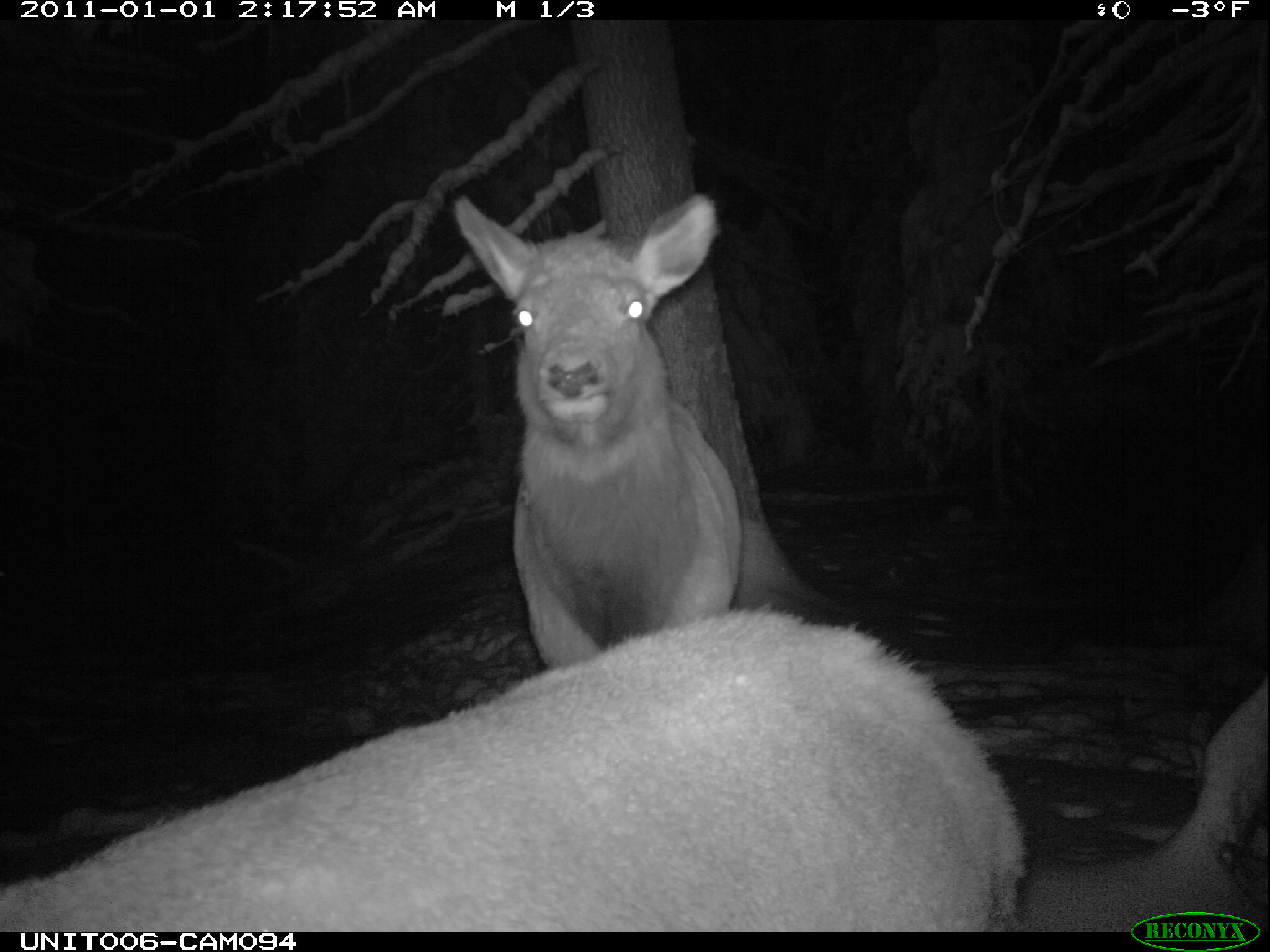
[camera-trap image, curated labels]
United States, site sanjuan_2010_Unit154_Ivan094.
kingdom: Animalia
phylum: Chordata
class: Mammalia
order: Artiodactyla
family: Cervidae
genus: Cervus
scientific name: Cervus elaphus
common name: red deer